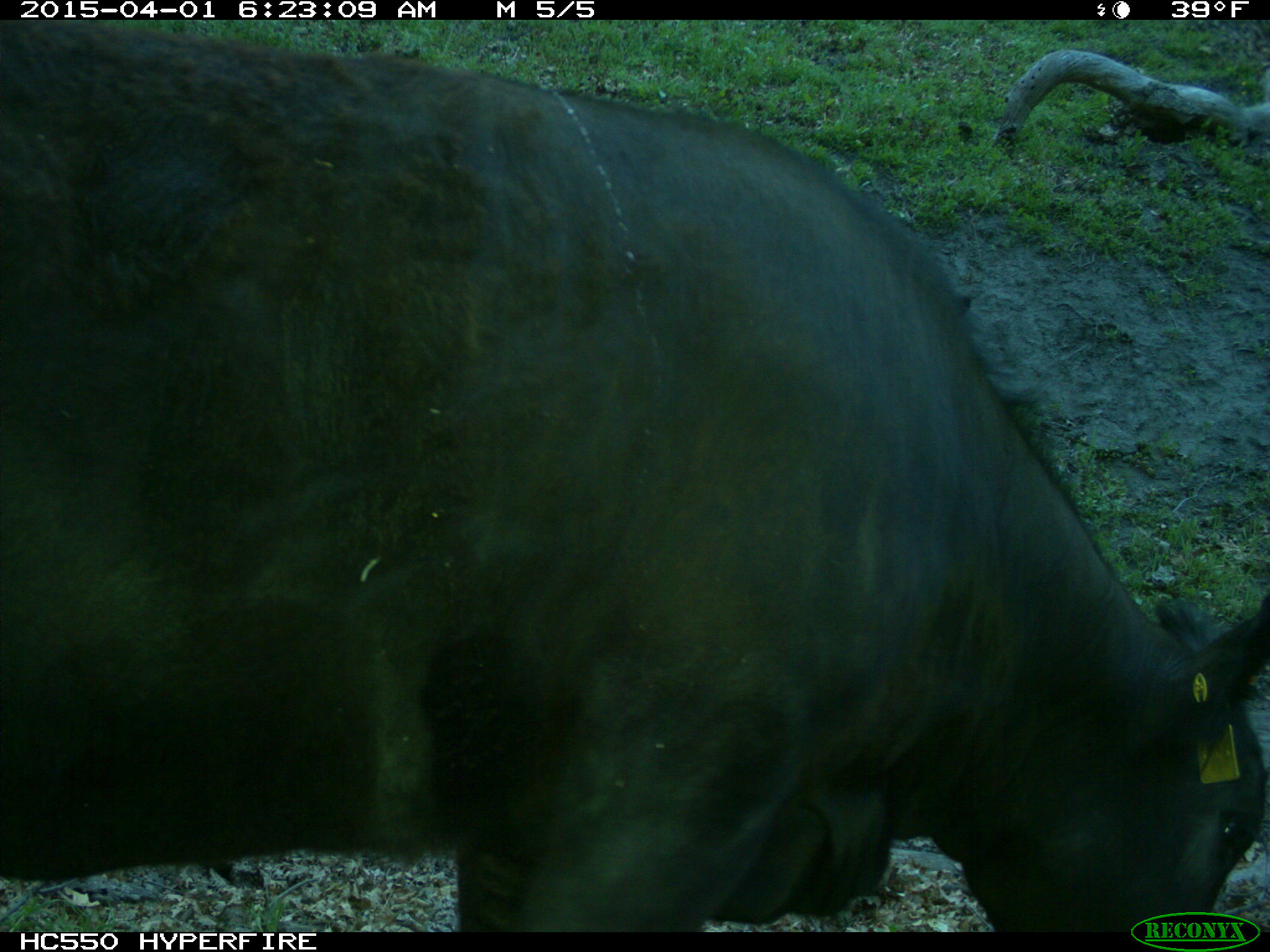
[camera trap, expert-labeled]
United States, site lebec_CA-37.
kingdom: Animalia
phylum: Chordata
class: Mammalia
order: Artiodactyla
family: Bovidae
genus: Bos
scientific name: Bos taurus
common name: domestic cow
Bos taurus (domestic cow).